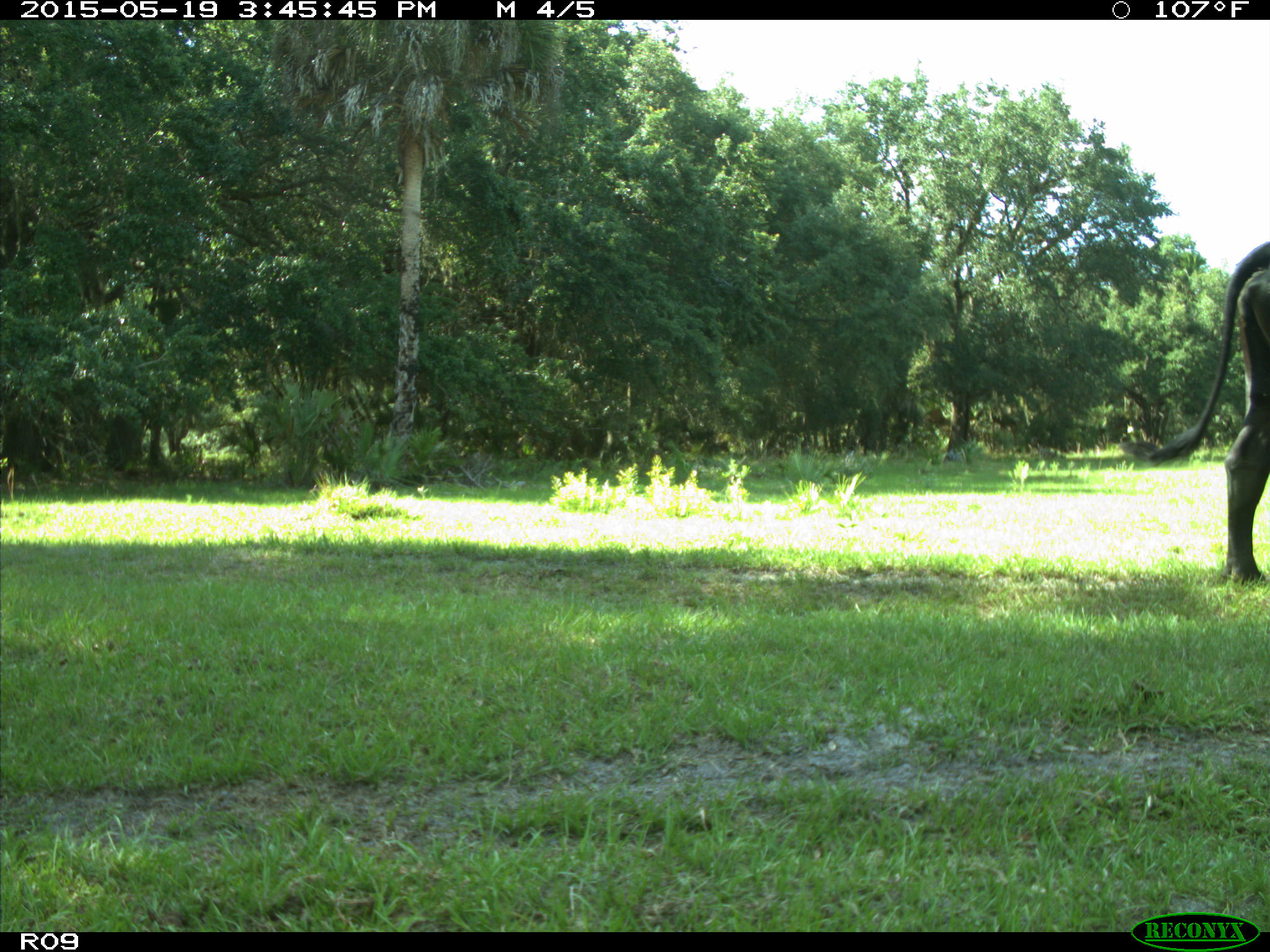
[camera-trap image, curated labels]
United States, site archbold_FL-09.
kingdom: Animalia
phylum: Chordata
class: Mammalia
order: Artiodactyla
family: Bovidae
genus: Bos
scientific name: Bos taurus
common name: domestic cow